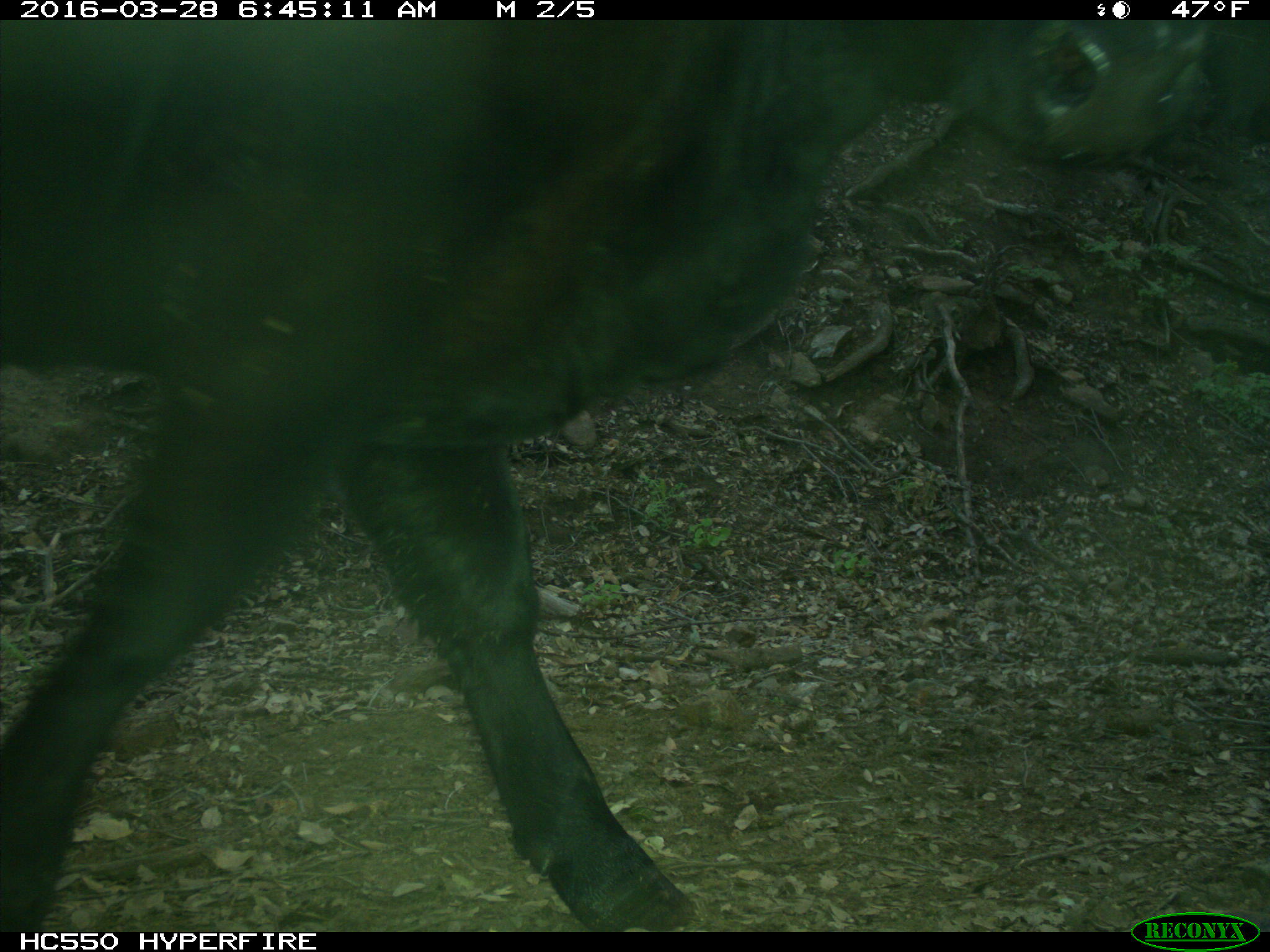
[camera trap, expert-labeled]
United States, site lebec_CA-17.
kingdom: Animalia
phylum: Chordata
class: Mammalia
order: Artiodactyla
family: Bovidae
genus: Bos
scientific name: Bos taurus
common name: domestic cow